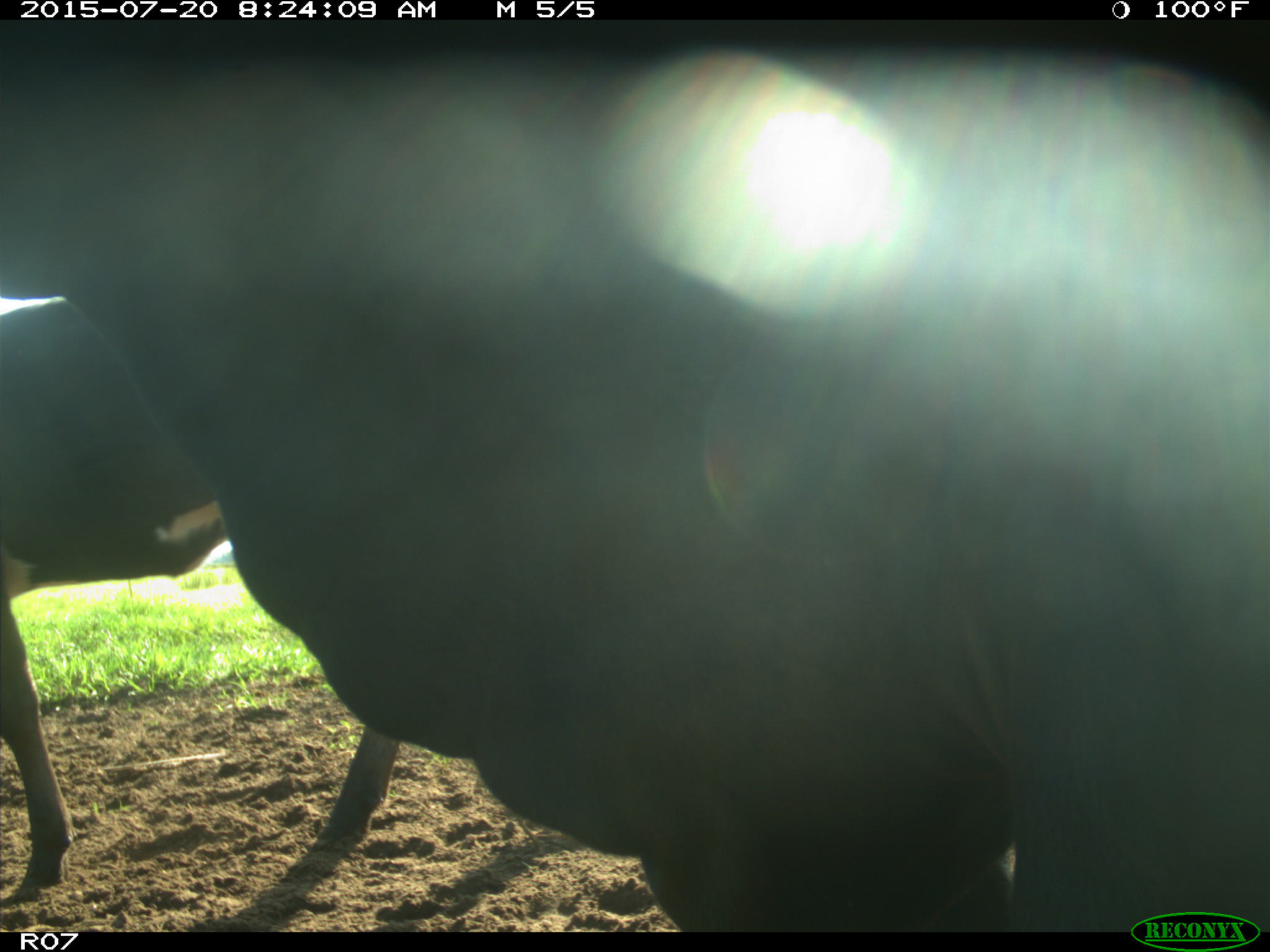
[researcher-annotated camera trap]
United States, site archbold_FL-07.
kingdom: Animalia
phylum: Chordata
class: Mammalia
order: Artiodactyla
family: Bovidae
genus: Bos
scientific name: Bos taurus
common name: domestic cow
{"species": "Bos taurus (domestic cow)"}